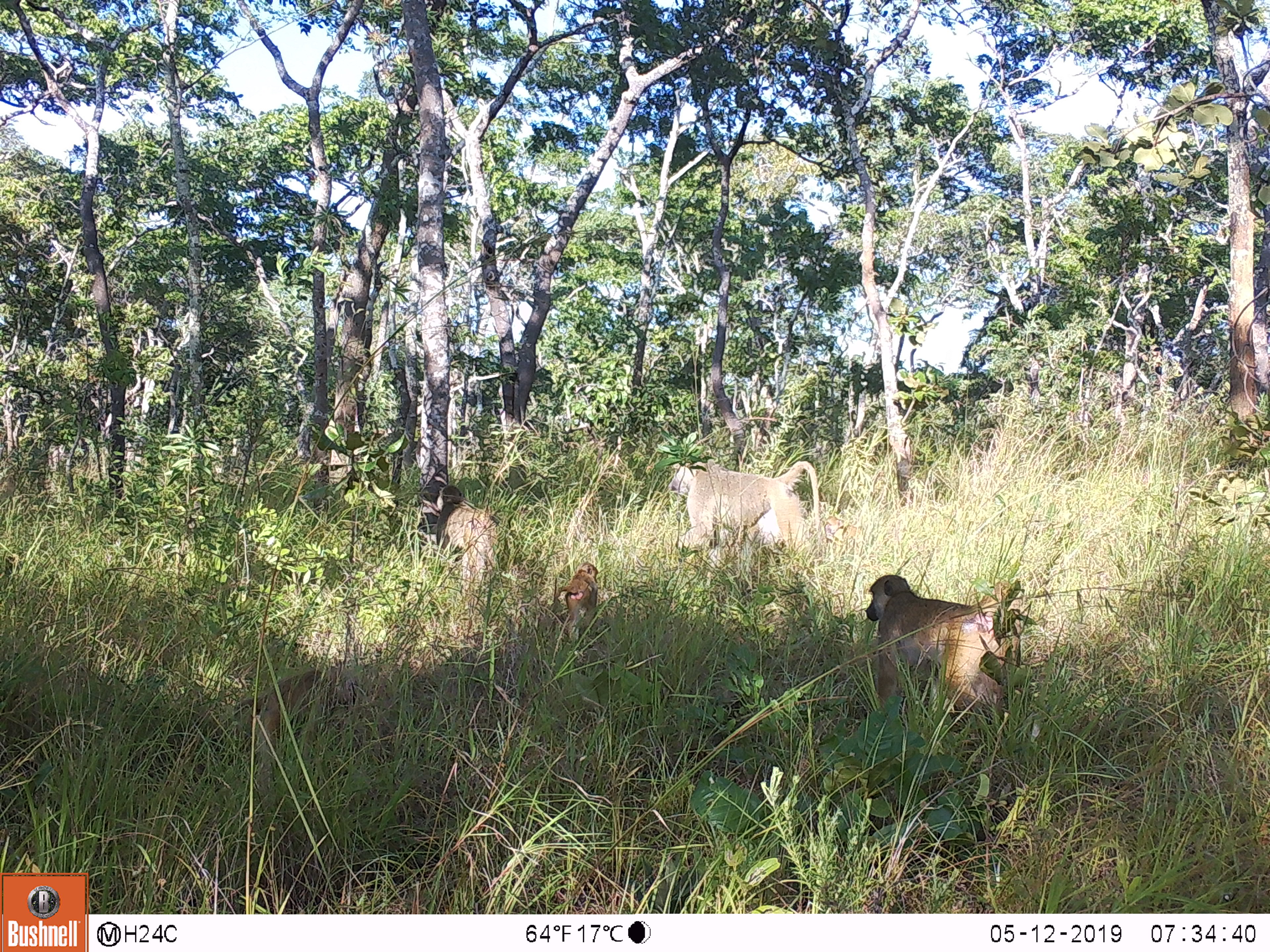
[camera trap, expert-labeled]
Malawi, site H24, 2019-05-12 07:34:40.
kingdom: Animalia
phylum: Chordata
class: Mammalia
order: Primates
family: Cercopithecidae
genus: Papio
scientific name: Papio cynocephalus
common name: yellow baboon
Yellow baboon (Papio cynocephalus), count 4.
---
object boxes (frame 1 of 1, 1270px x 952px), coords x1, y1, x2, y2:
yellow baboon: 858, 567, 1027, 732; 658, 454, 824, 564; 421, 479, 509, 594; 548, 557, 609, 638